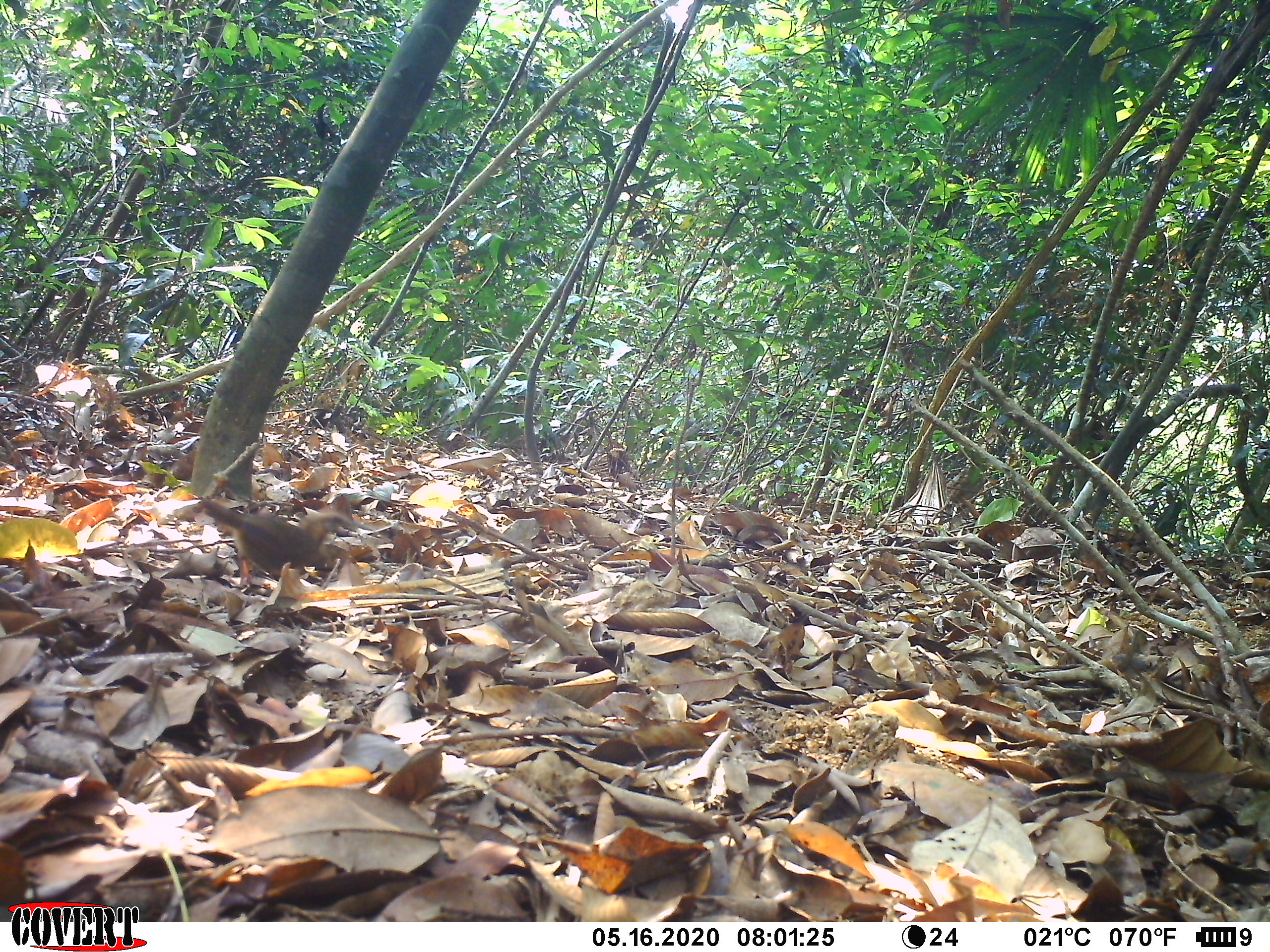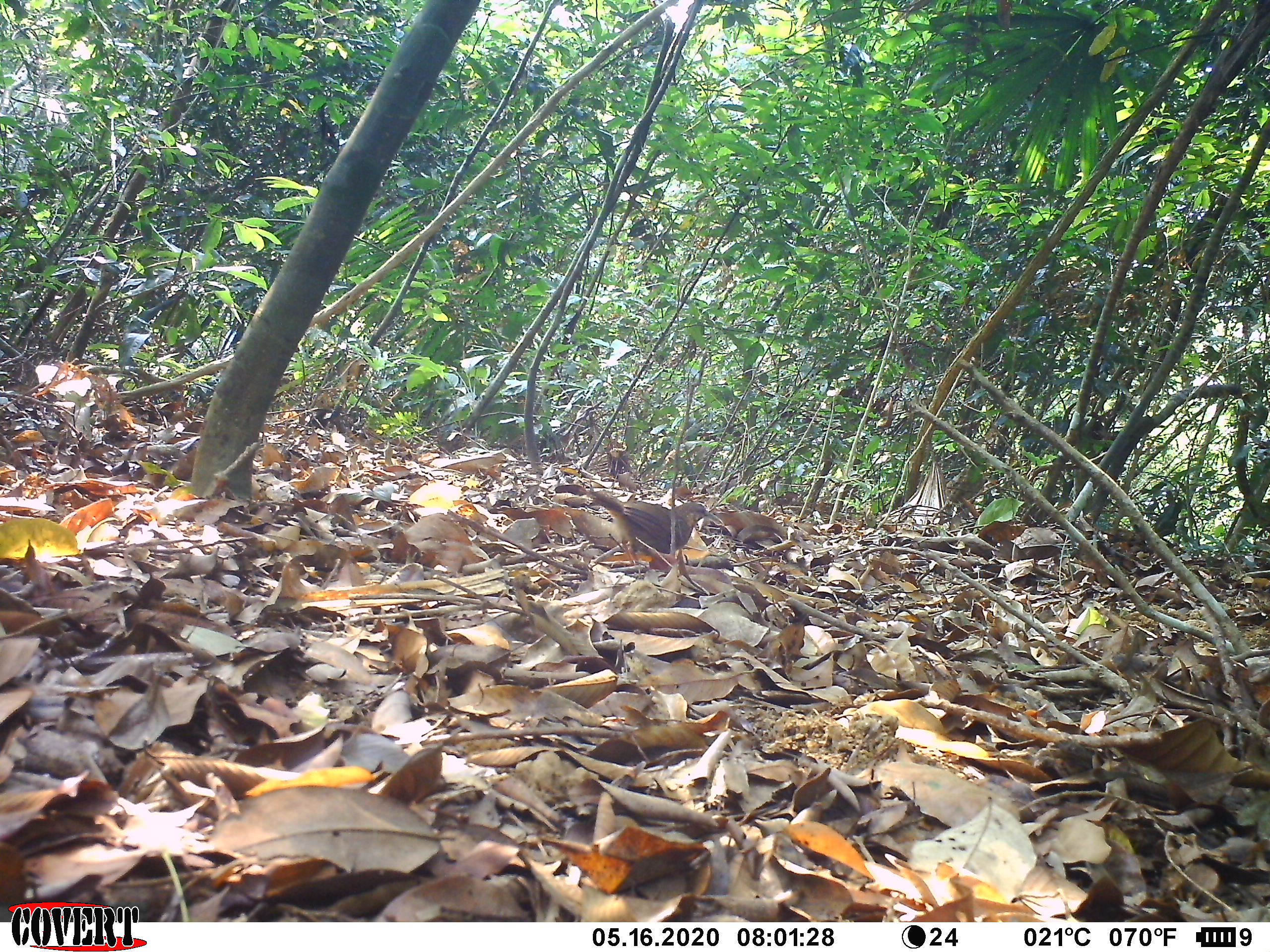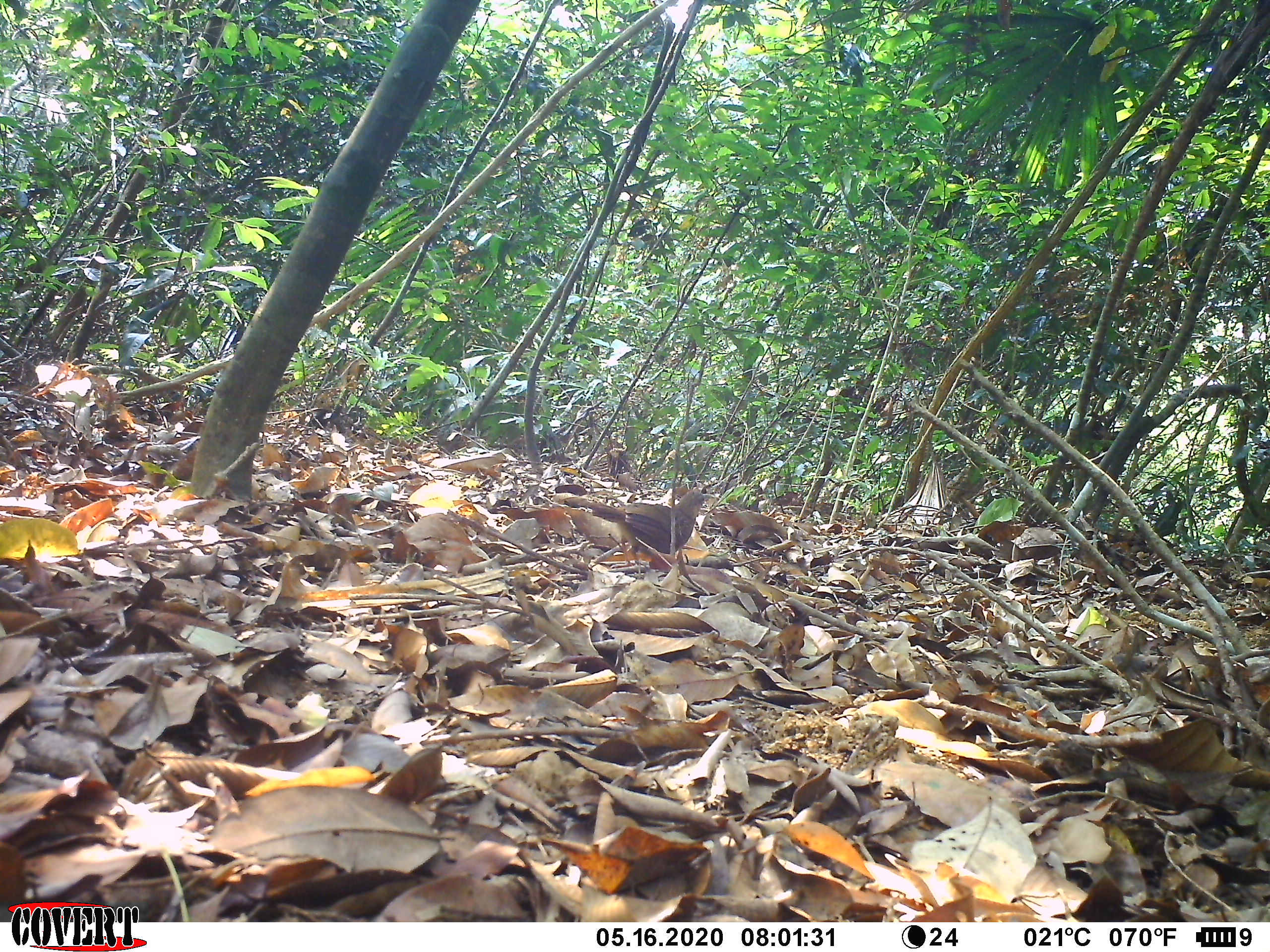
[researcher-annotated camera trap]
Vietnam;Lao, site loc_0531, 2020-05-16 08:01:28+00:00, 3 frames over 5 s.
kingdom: Animalia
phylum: Chordata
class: Aves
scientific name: Aves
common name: bird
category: unidentified bird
Unidentified bird (bird) (Aves). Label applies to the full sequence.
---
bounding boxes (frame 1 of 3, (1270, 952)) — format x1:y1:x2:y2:
unidentified bird: 198:494:333:583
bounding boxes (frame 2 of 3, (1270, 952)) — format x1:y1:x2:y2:
unidentified bird: 577:487:714:580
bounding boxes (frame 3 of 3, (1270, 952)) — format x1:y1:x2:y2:
unidentified bird: 586:489:714:578